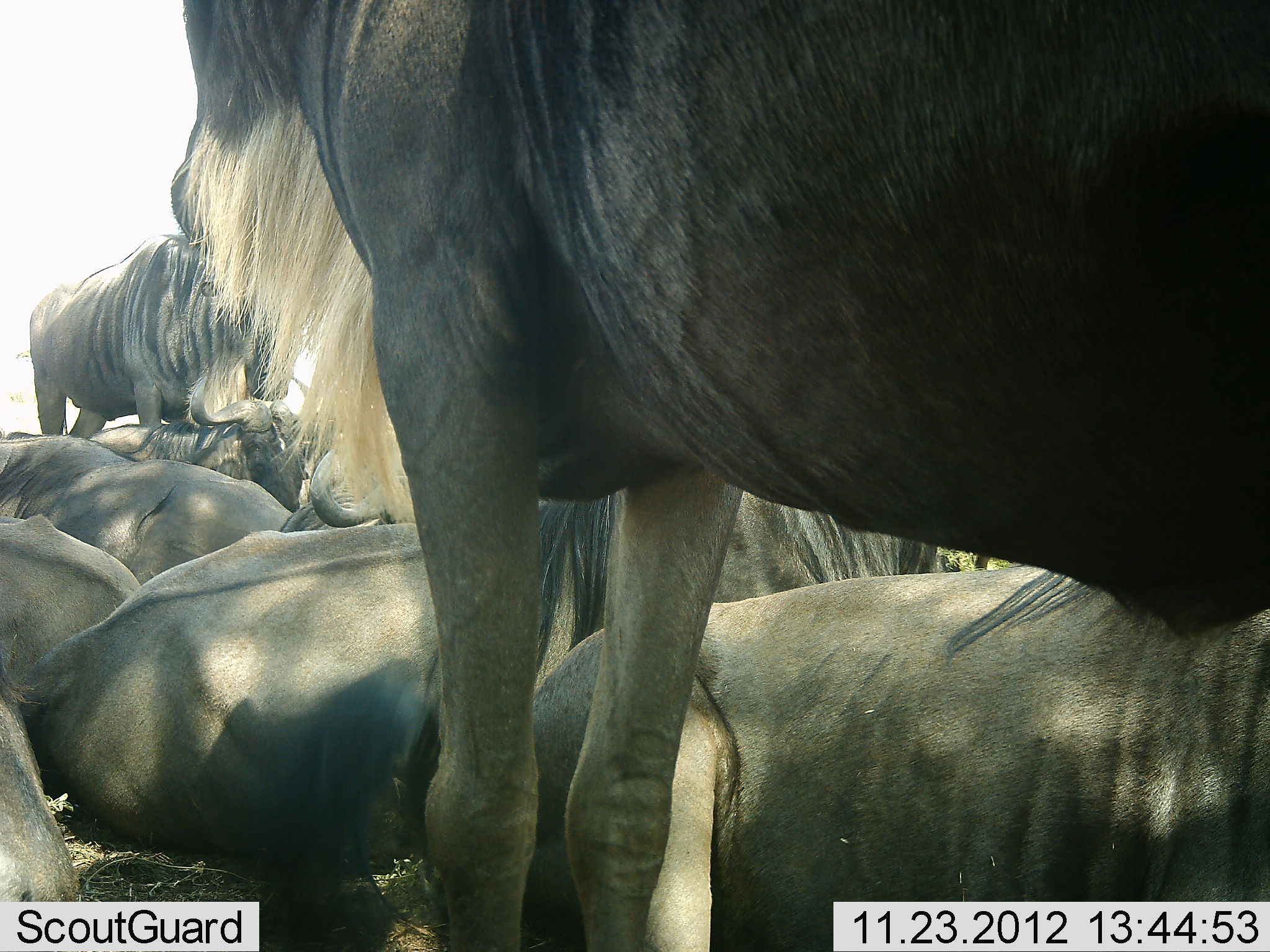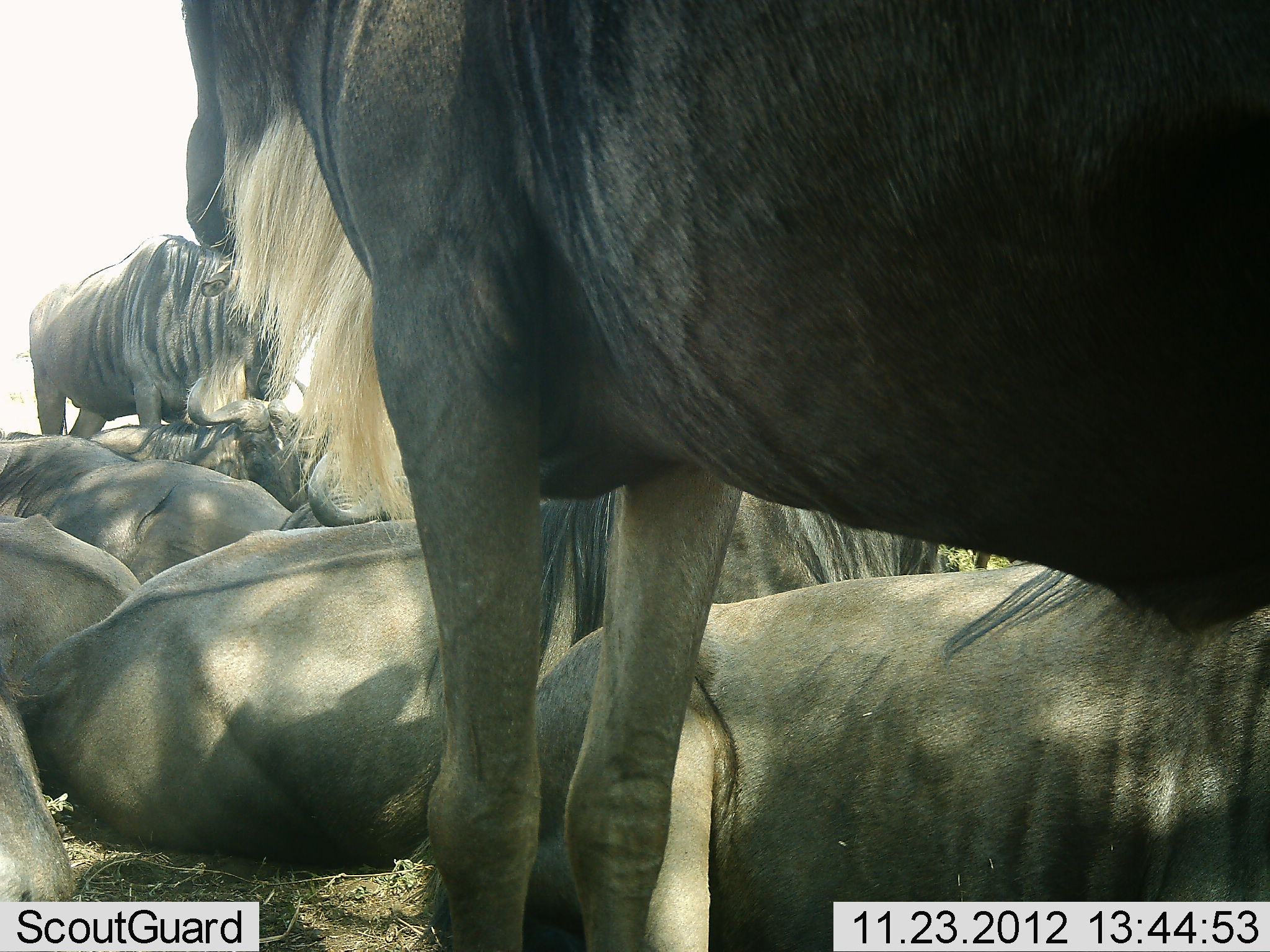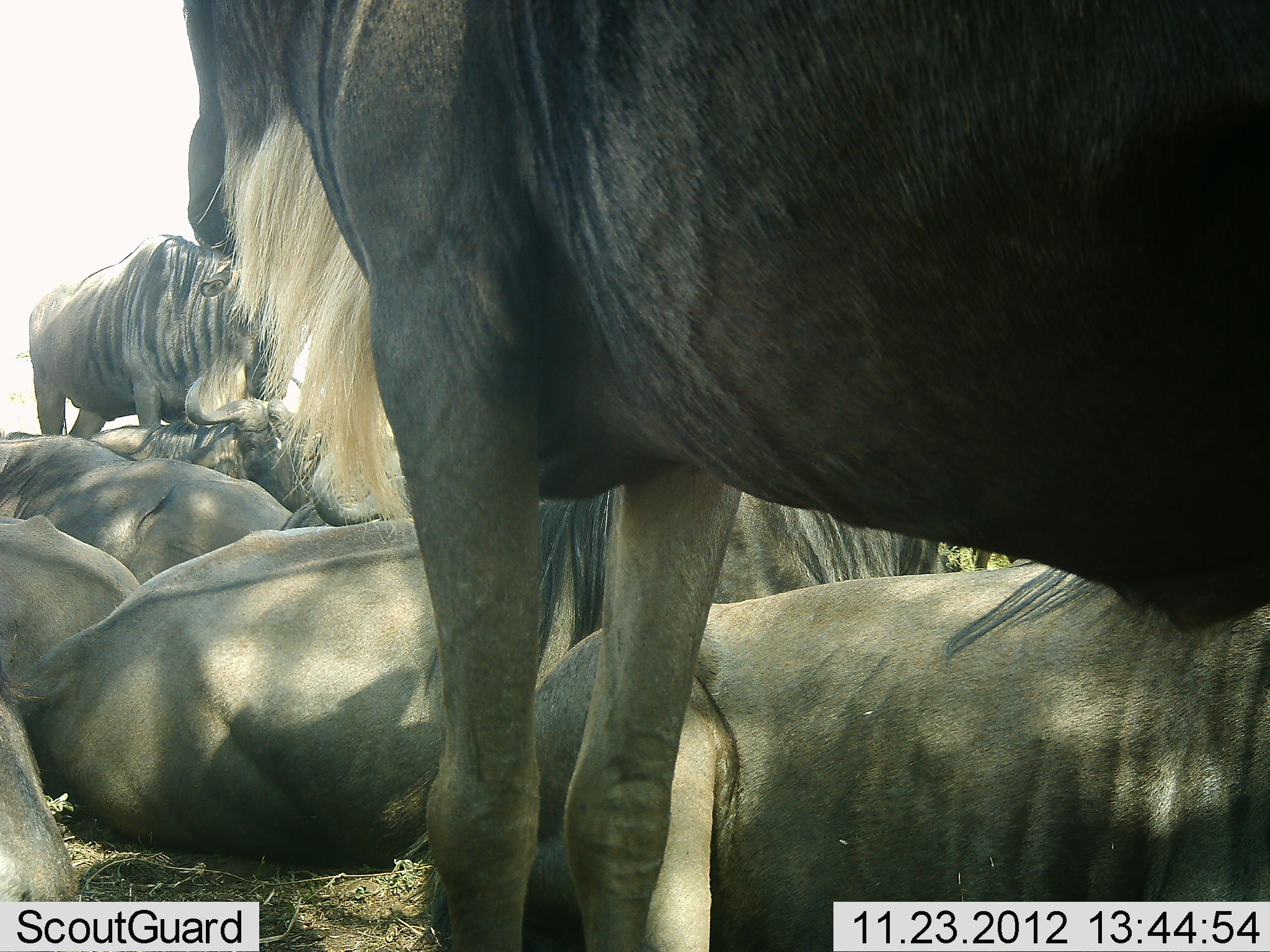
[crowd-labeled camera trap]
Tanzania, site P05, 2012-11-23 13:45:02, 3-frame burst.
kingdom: Animalia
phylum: Chordata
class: Mammalia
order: Artiodactyla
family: Bovidae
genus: Connochaetes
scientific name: Connochaetes taurinus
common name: blue wildebeest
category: wildebeest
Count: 8.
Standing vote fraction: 60%.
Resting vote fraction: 100%.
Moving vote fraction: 0%.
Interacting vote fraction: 0%.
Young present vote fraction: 0%.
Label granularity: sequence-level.